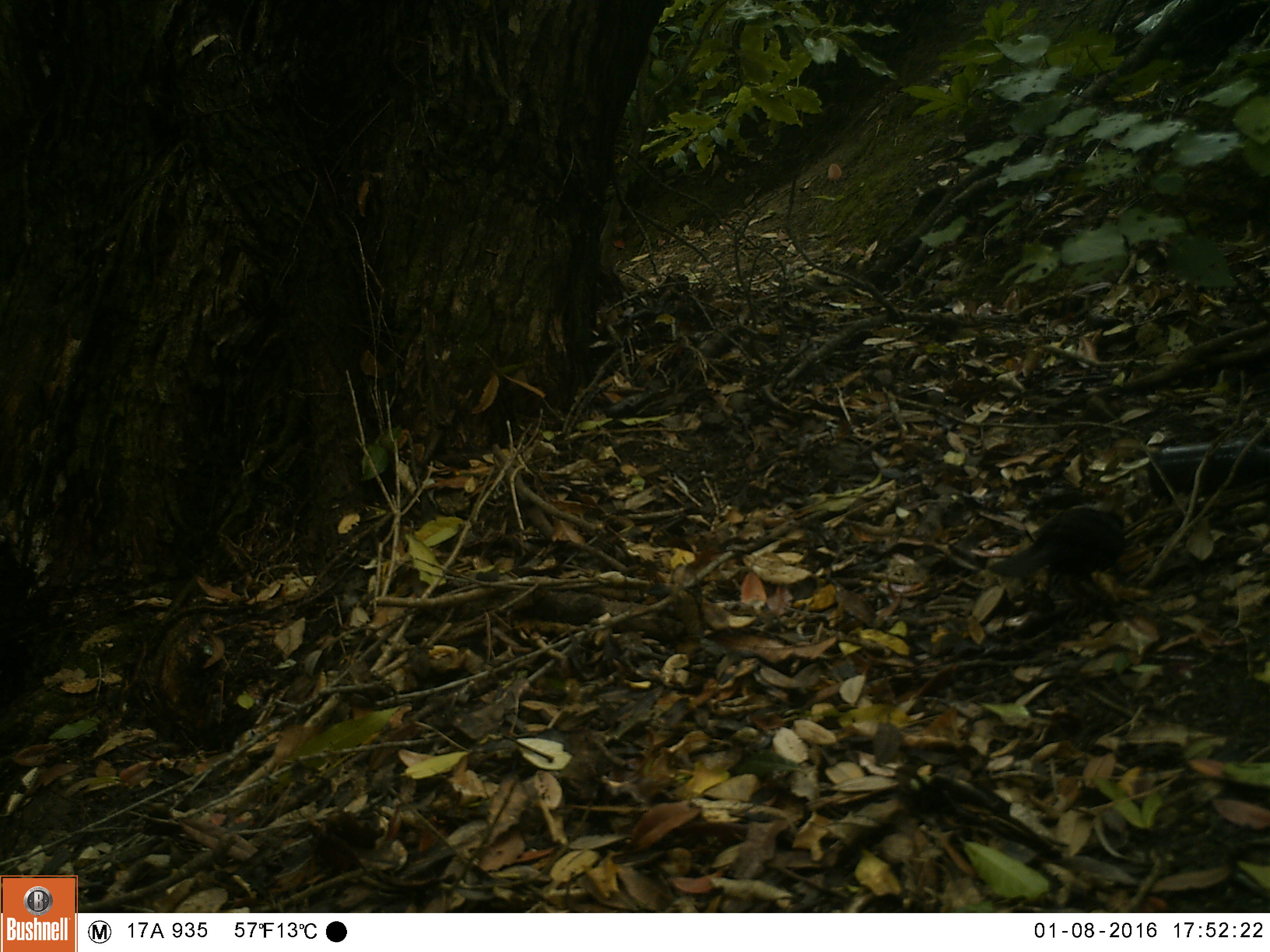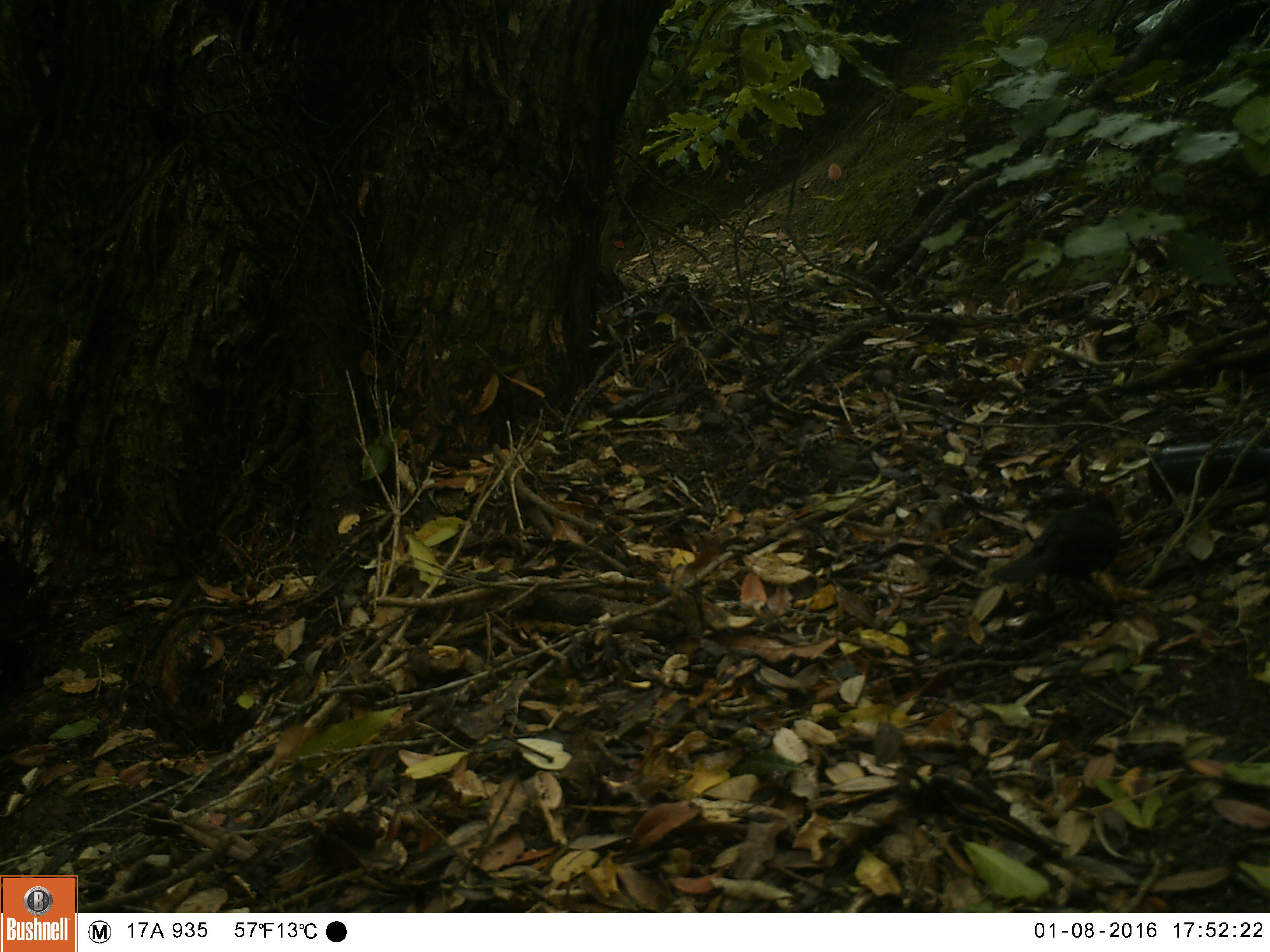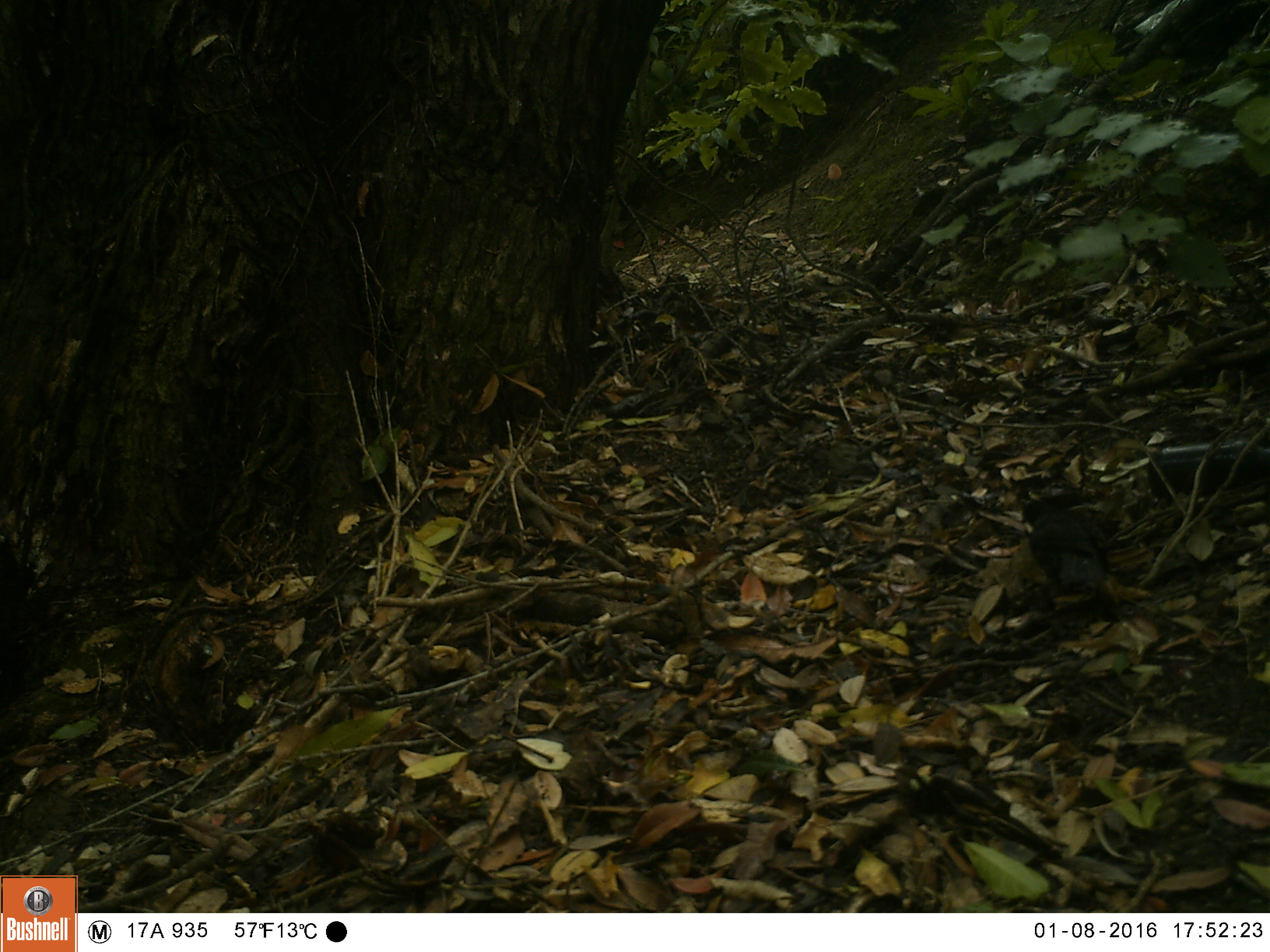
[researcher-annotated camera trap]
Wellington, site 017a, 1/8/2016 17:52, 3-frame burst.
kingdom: Animalia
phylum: Chordata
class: Aves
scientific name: Aves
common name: bird